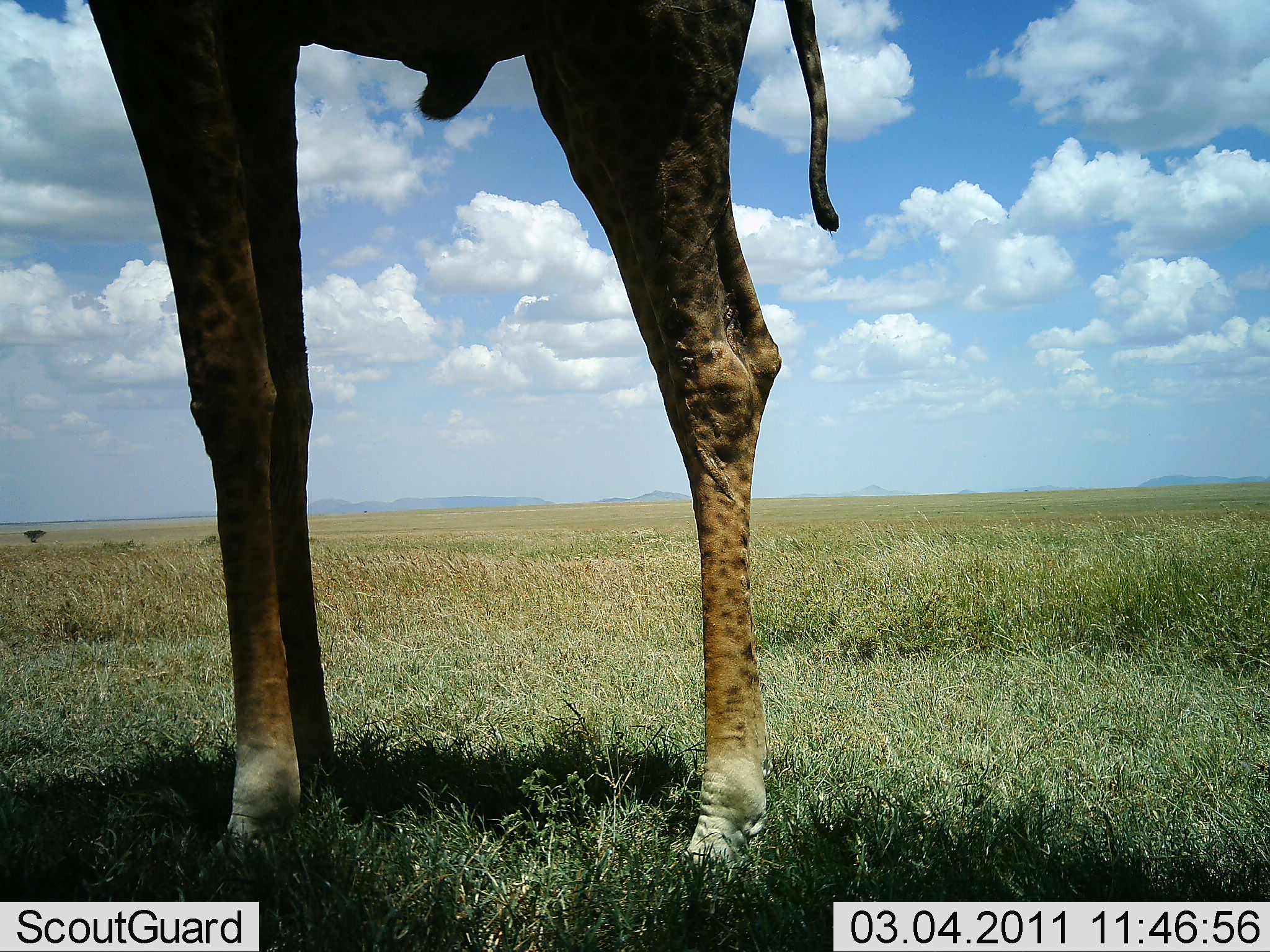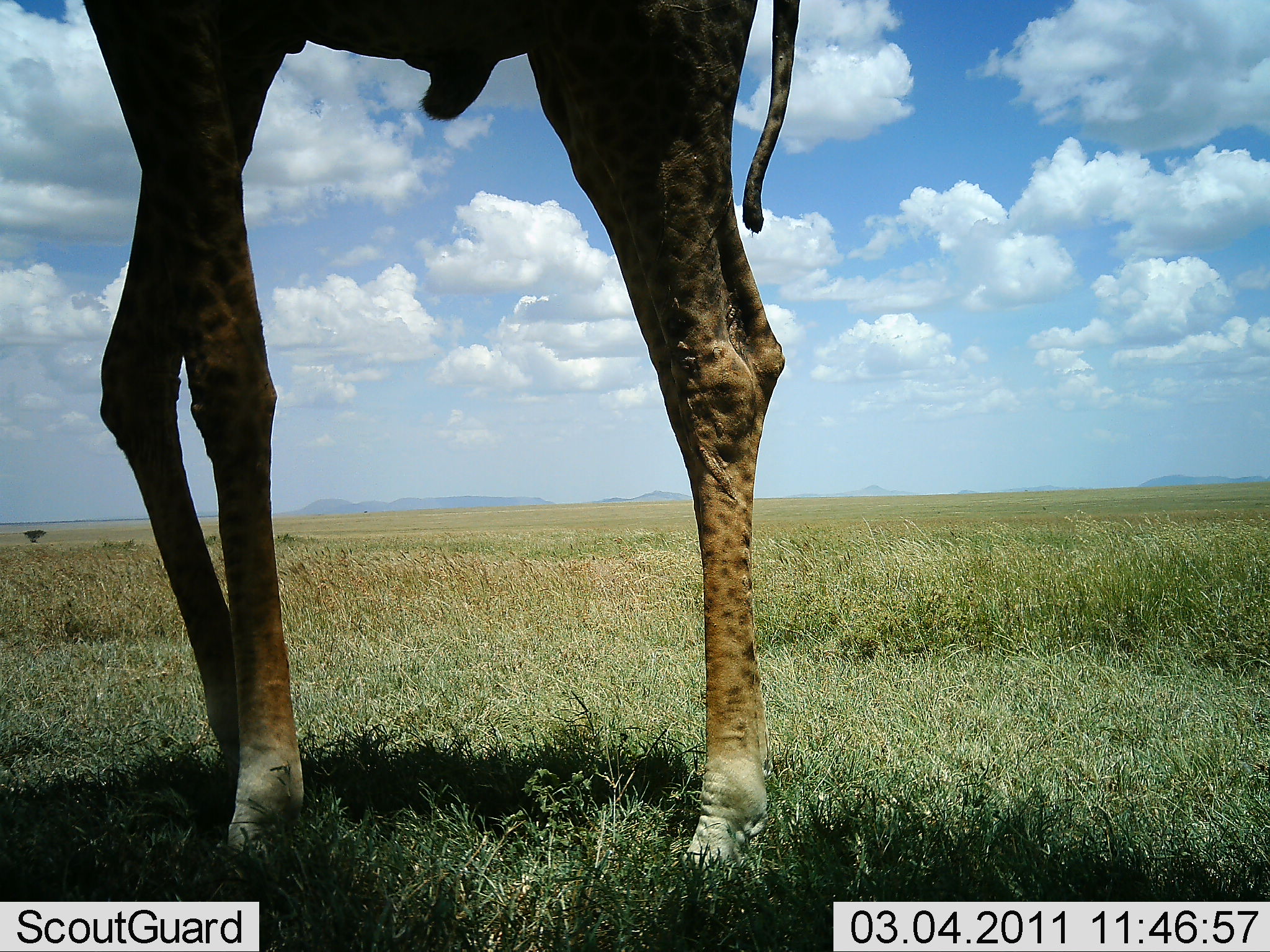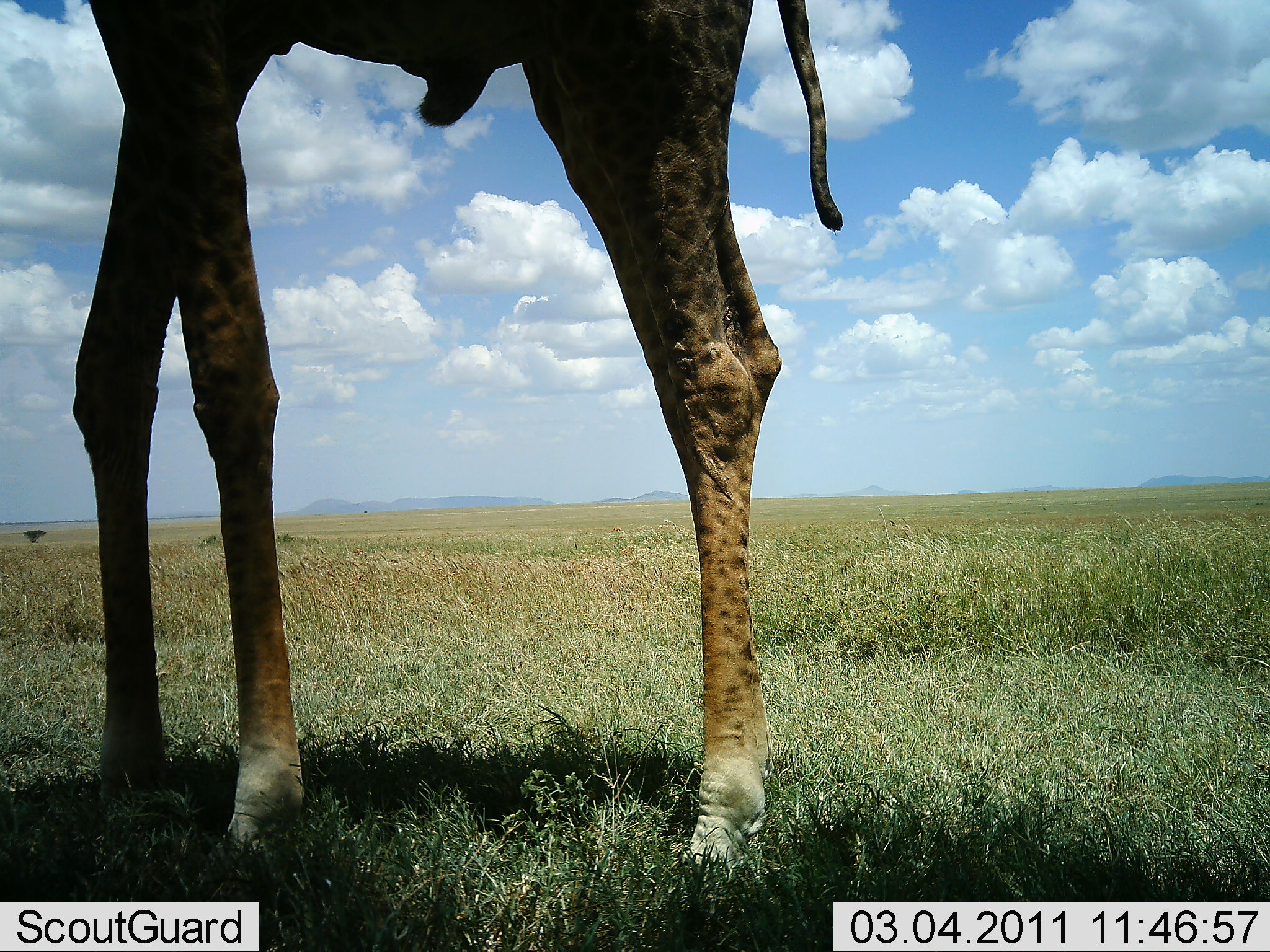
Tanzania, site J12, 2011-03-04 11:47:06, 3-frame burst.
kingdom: Animalia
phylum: Chordata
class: Mammalia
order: Artiodactyla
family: Giraffidae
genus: Giraffa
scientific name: Giraffa camelopardalis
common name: giraffe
Giraffe (Giraffa camelopardalis), count 1. Behavior (volunteer vote fractions): standing 94%, resting 6%, moving 0%, interacting 0%. Young present (vote fraction): 6%. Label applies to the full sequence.